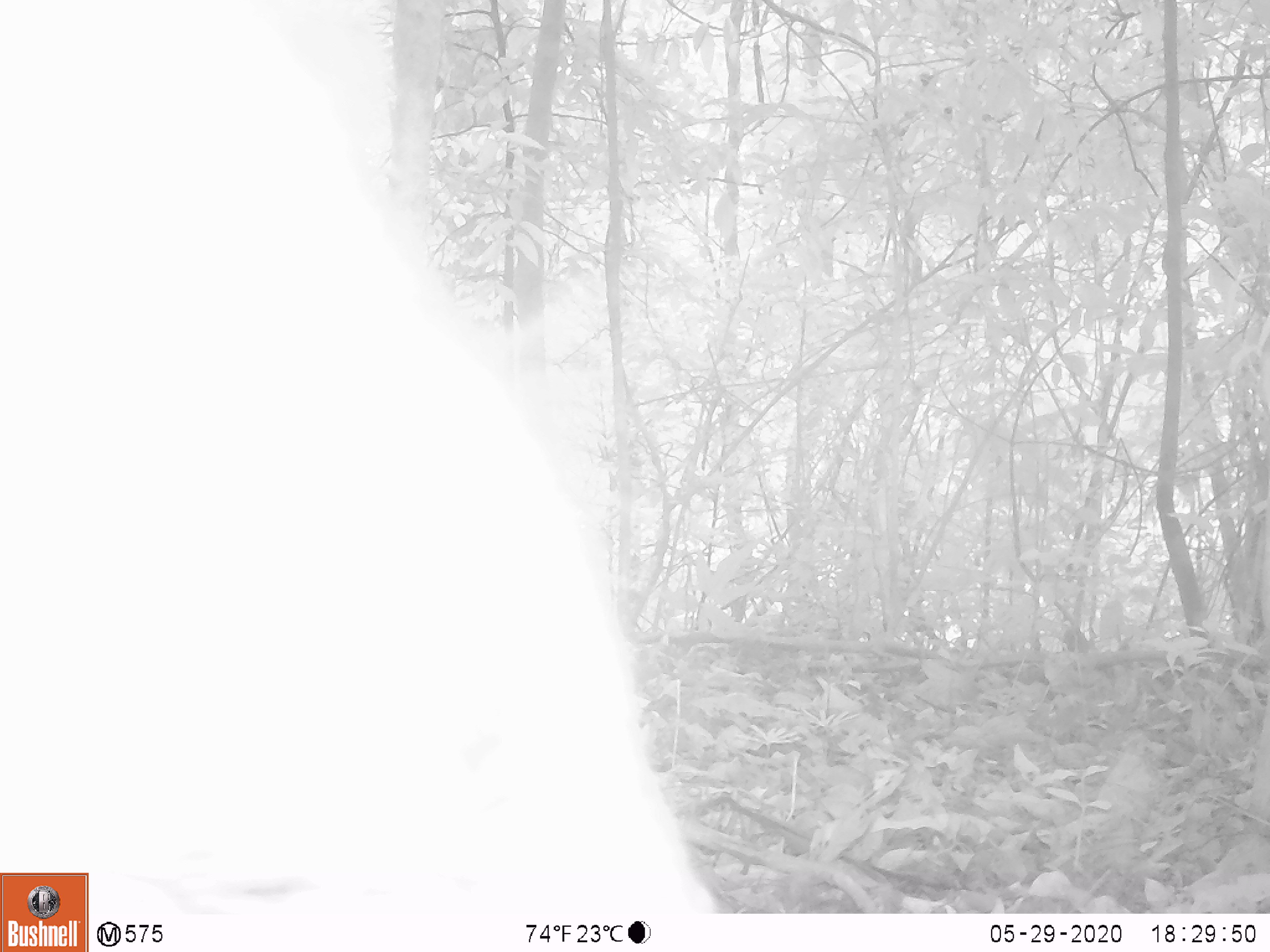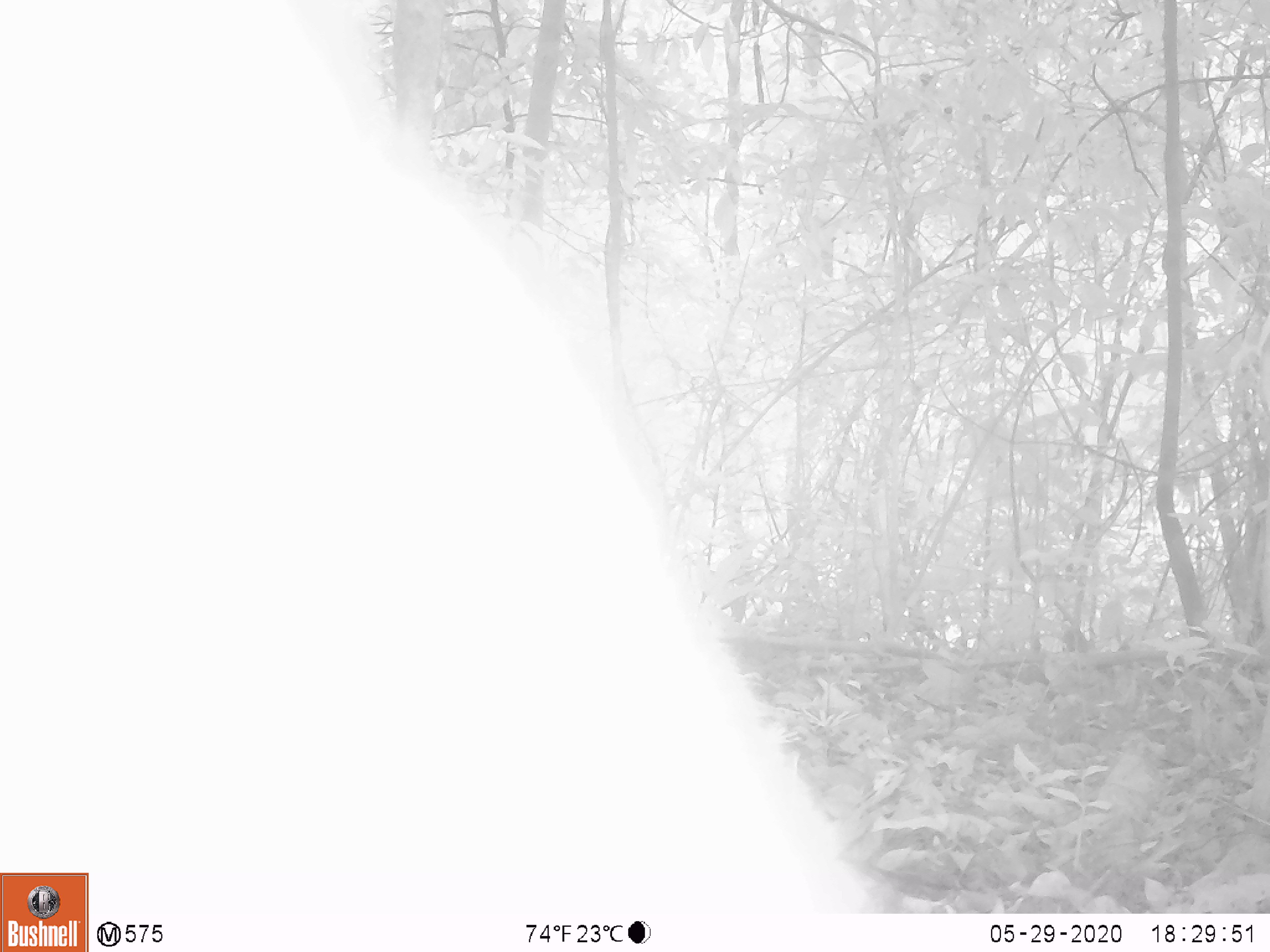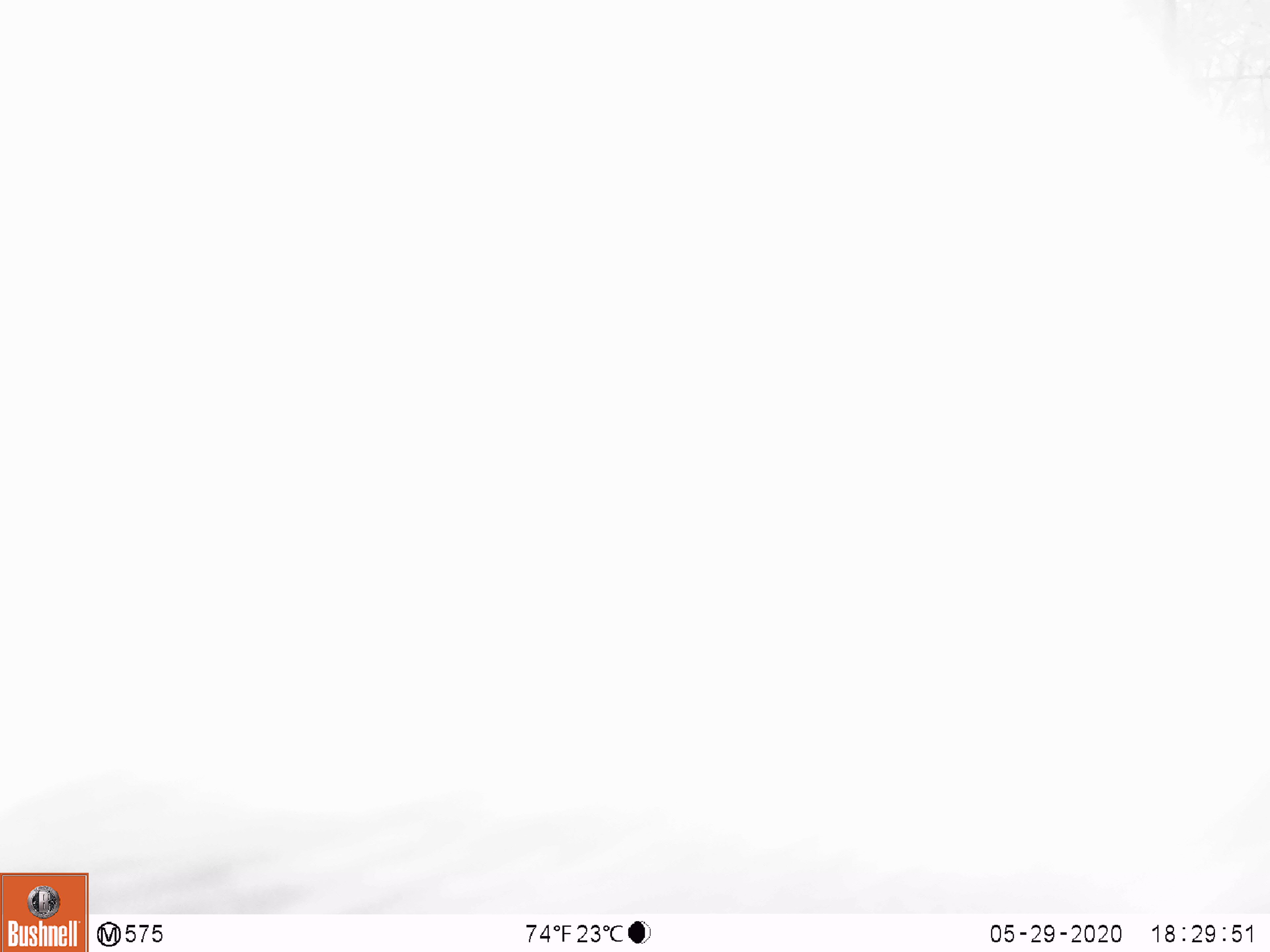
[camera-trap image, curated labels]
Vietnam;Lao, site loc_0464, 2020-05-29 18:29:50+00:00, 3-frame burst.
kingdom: Animalia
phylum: Chordata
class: Mammalia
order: Artiodactyla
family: Suidae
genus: Sus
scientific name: Sus scrofa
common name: eurasian wild pig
Eurasian wild pig (Sus scrofa). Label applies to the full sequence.